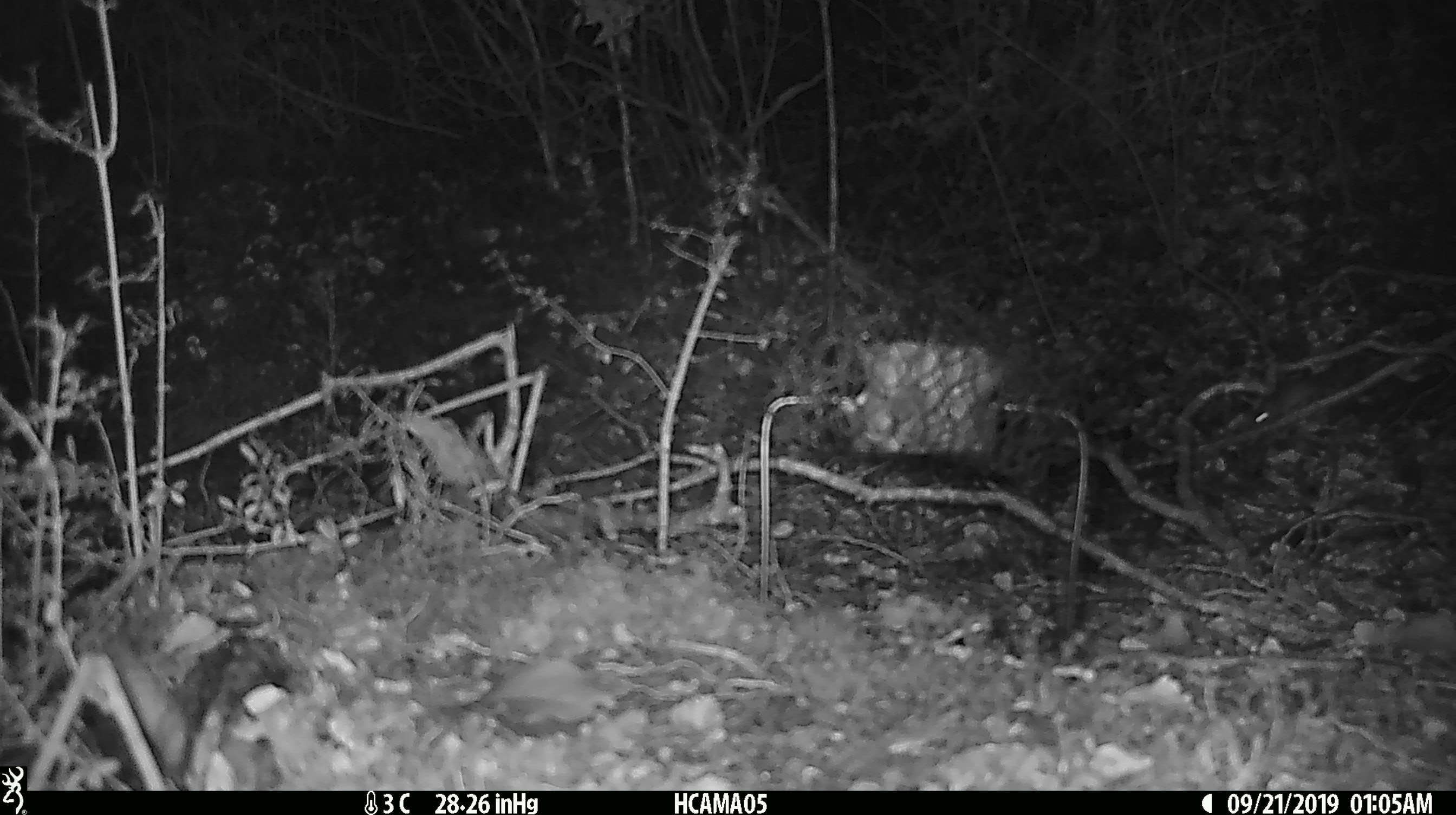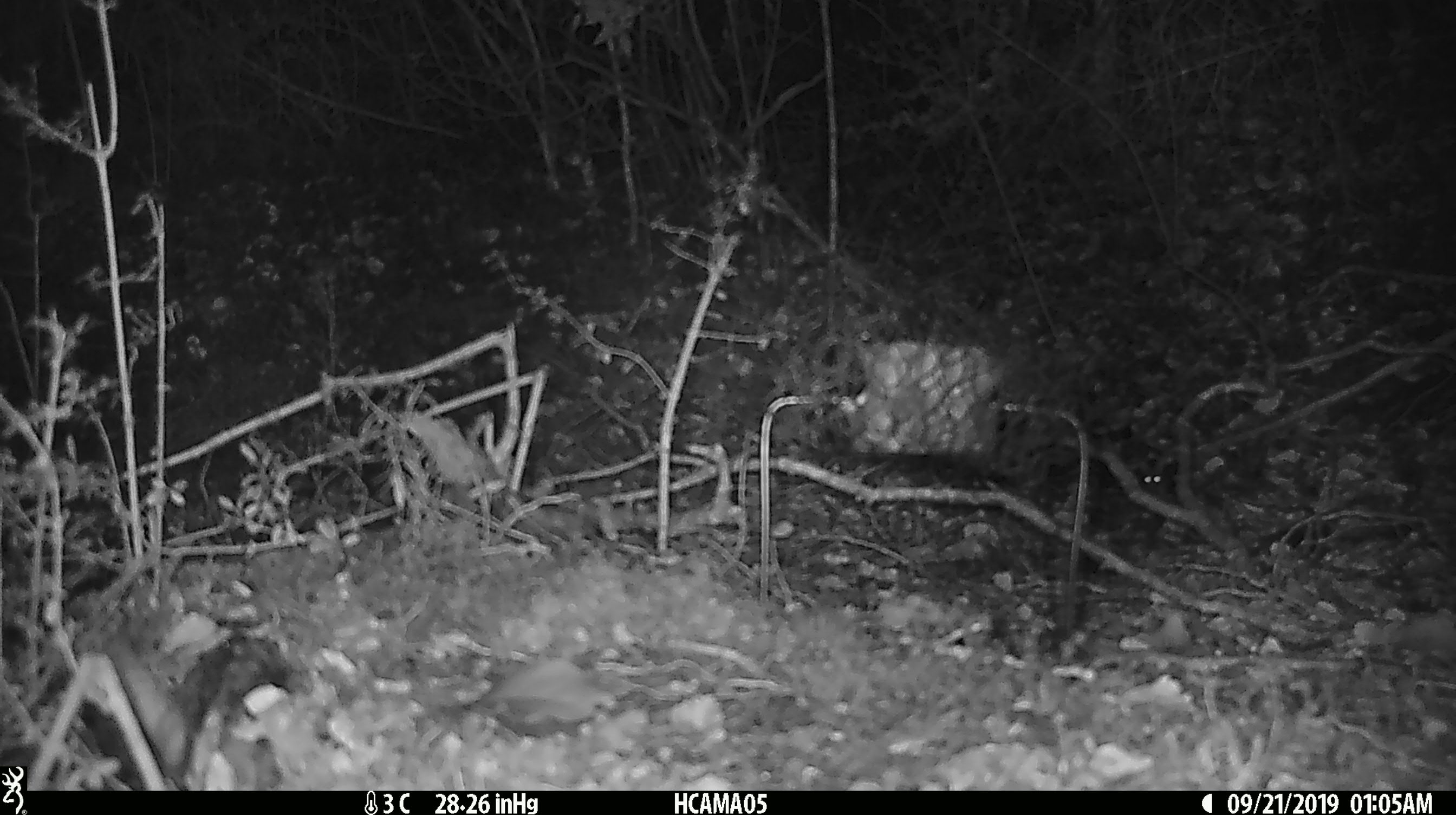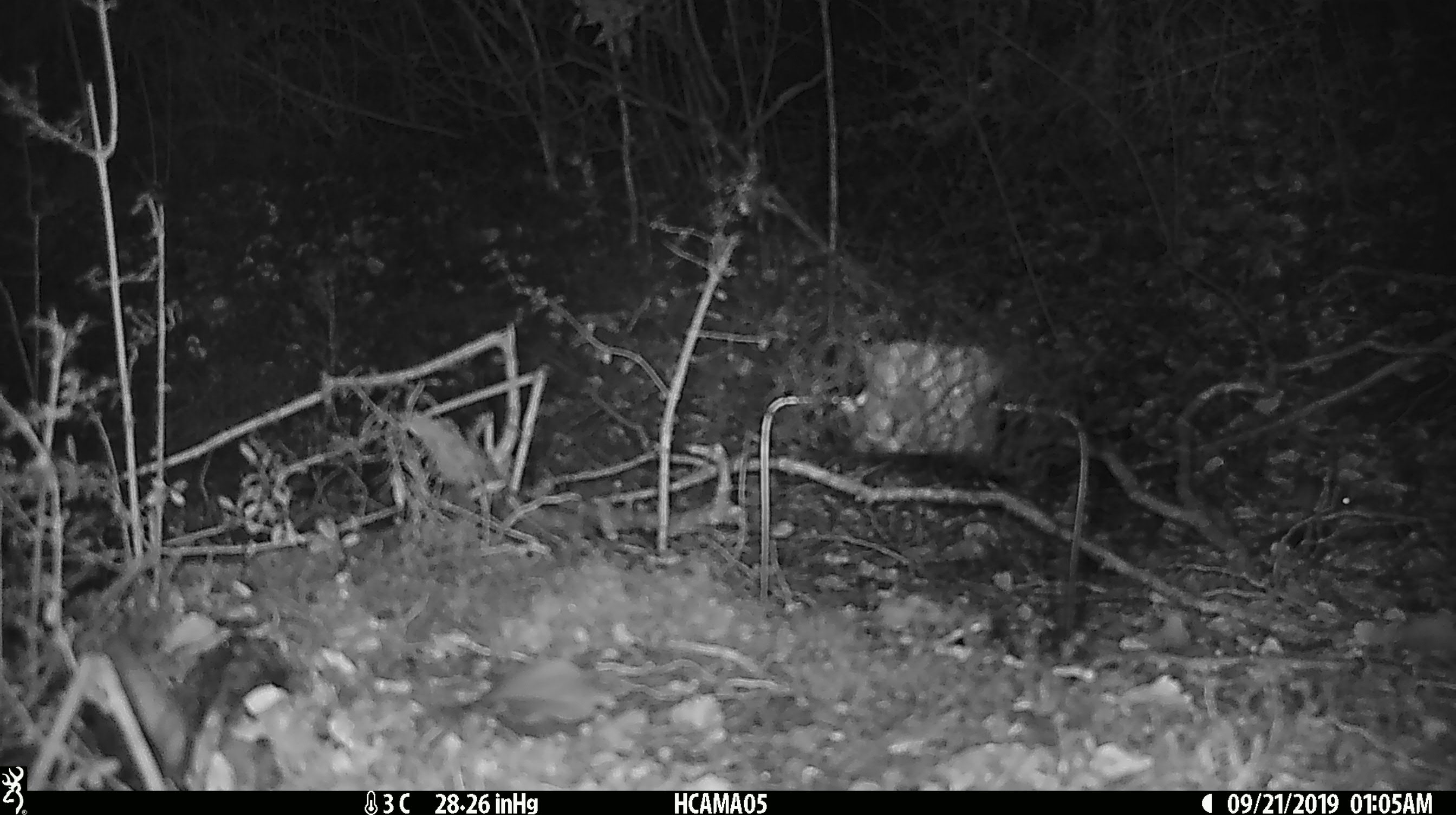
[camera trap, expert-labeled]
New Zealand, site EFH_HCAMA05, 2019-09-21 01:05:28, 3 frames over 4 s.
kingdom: Animalia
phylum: Chordata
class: Mammalia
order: Rodentia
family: Muridae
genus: Mus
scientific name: Mus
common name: mouse